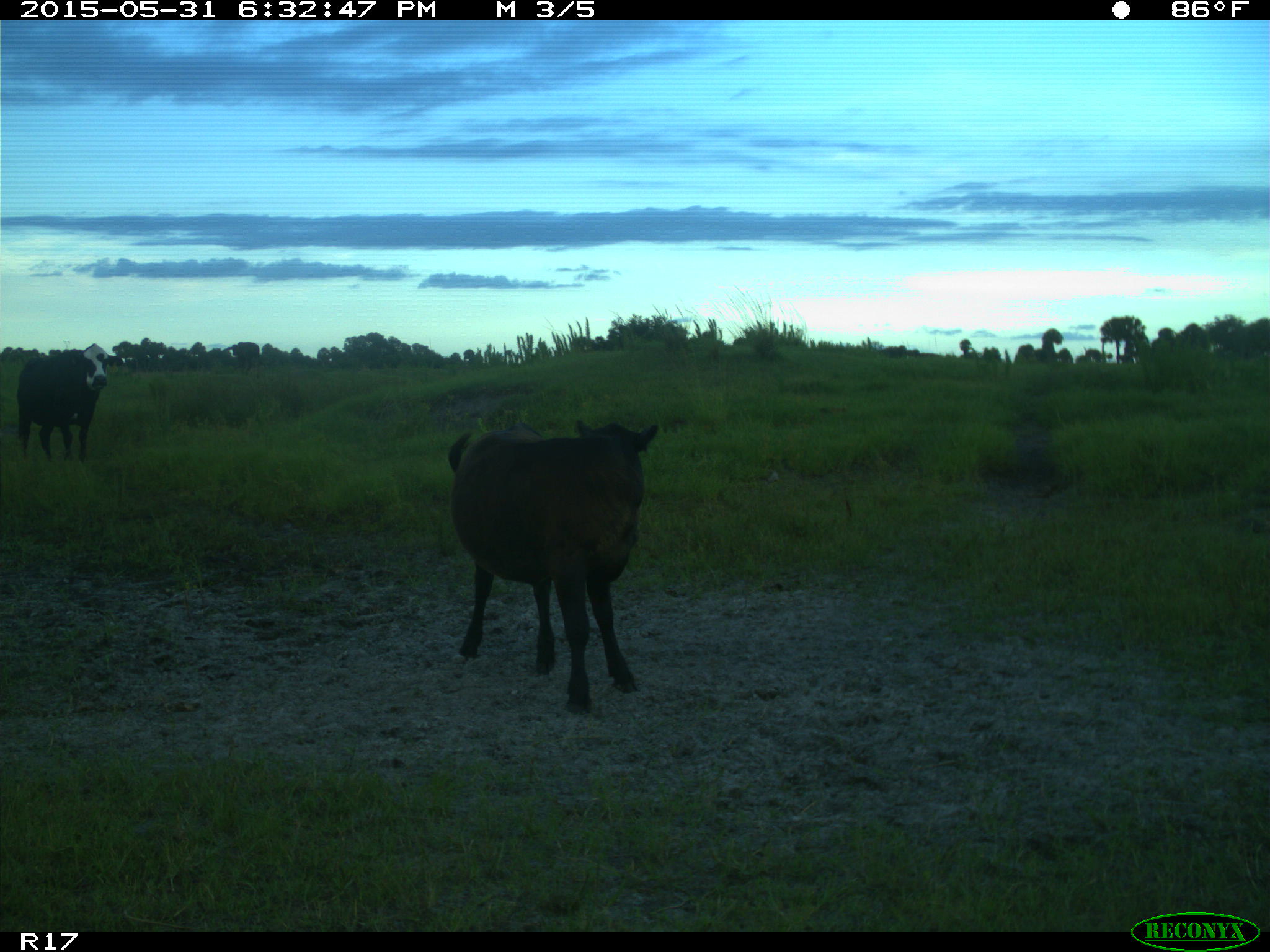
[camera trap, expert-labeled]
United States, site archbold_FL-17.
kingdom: Animalia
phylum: Chordata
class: Mammalia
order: Artiodactyla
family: Bovidae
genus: Bos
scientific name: Bos taurus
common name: domestic cow